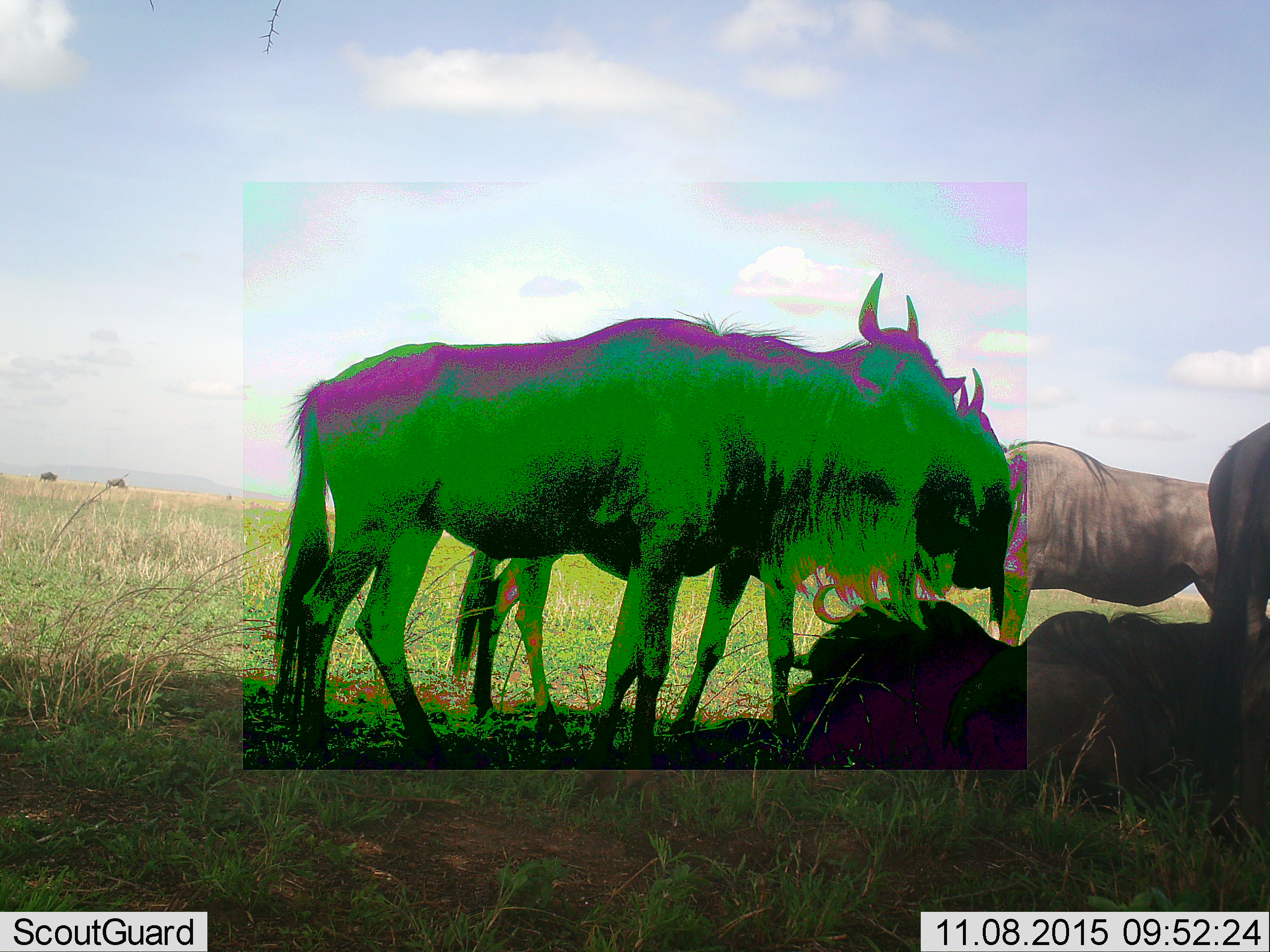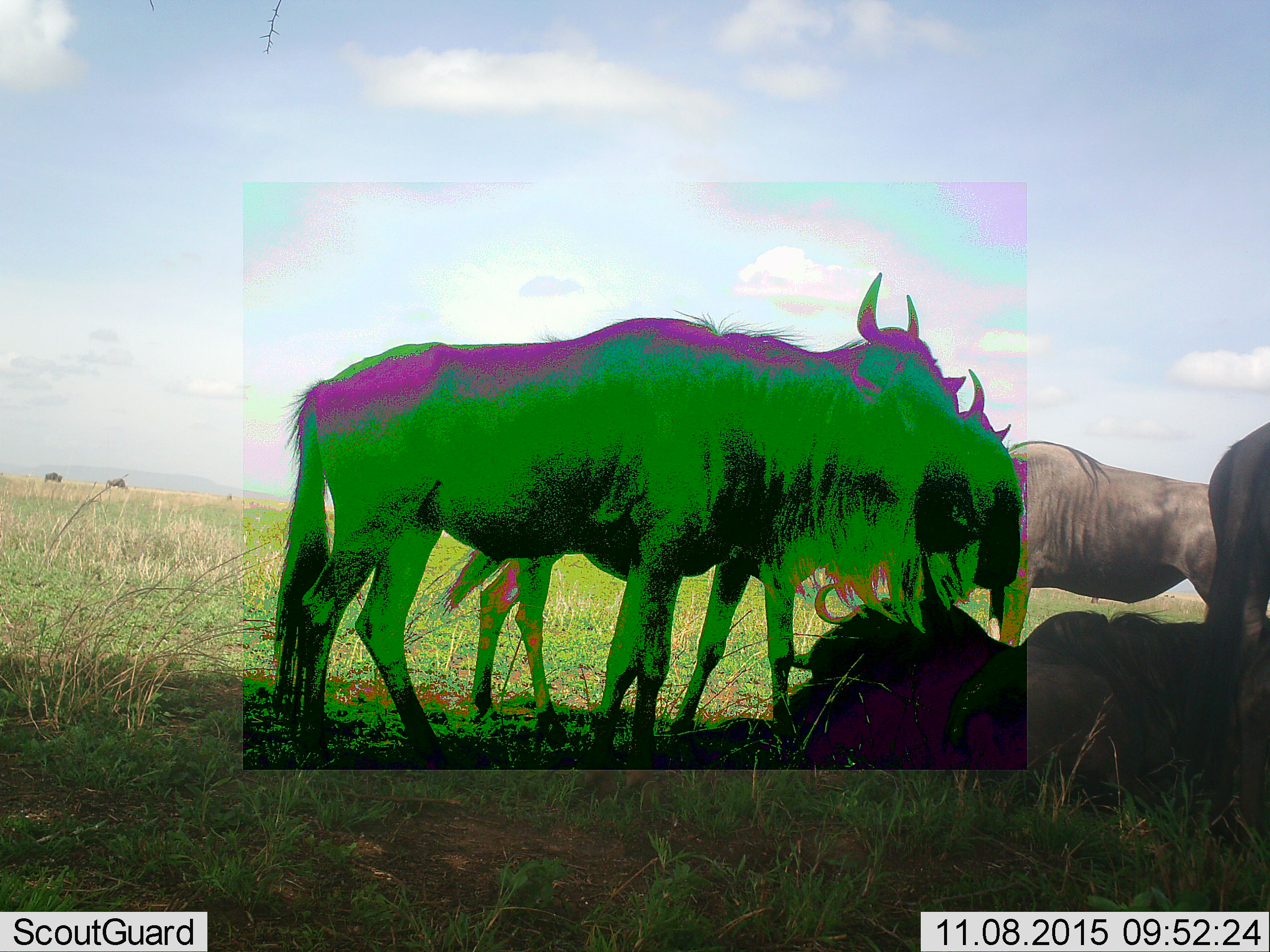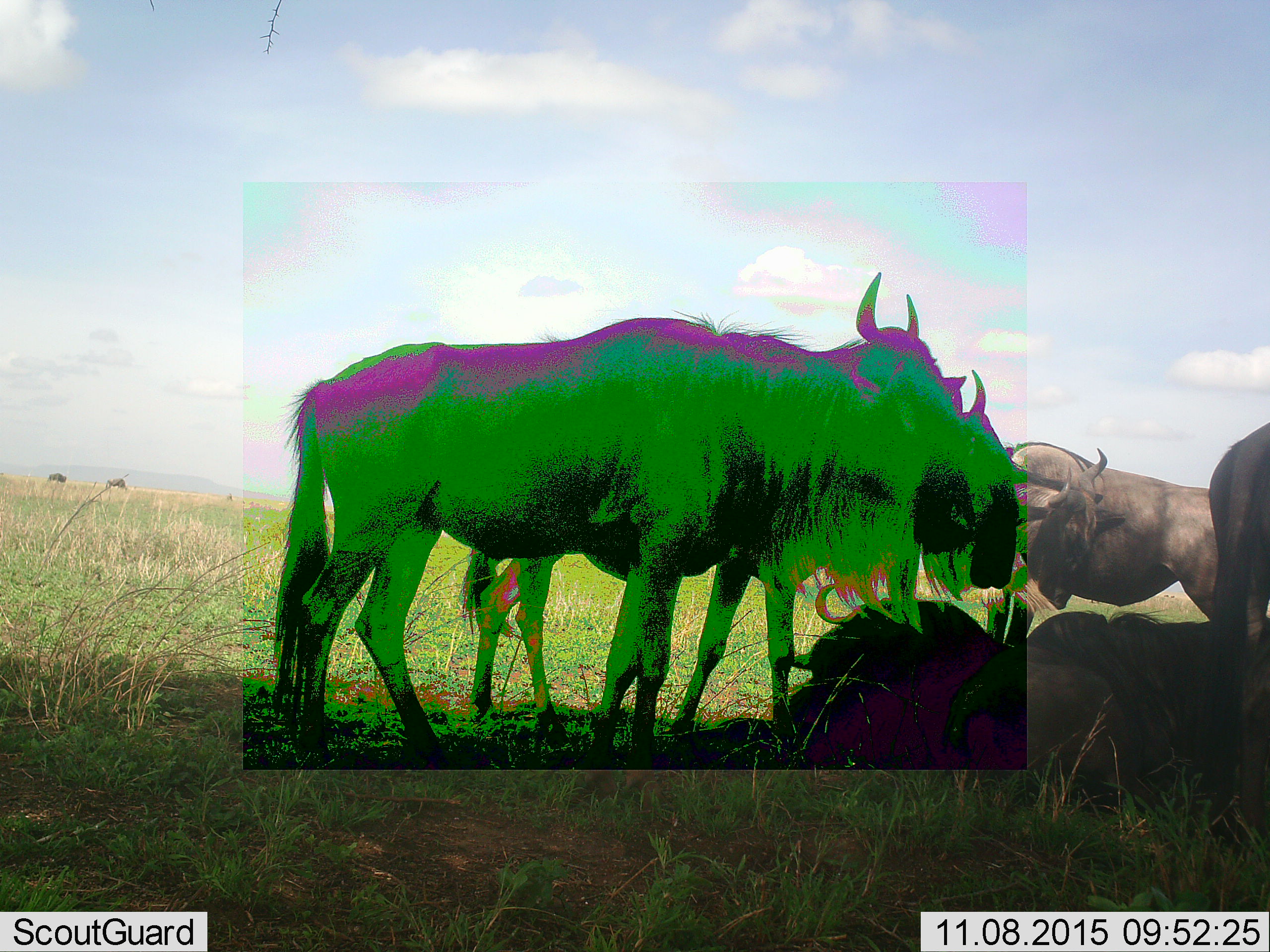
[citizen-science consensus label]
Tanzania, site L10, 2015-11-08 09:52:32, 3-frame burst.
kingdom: Animalia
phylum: Chordata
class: Mammalia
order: Artiodactyla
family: Bovidae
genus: Connochaetes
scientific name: Connochaetes taurinus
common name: blue wildebeest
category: wildebeest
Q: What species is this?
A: Wildebeest (blue wildebeest) (Connochaetes taurinus).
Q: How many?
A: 8.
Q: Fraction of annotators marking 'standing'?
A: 100%.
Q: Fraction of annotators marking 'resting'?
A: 89%.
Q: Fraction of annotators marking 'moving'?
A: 44%.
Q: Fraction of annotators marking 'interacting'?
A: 11%.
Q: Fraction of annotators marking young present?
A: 0%.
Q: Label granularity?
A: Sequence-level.